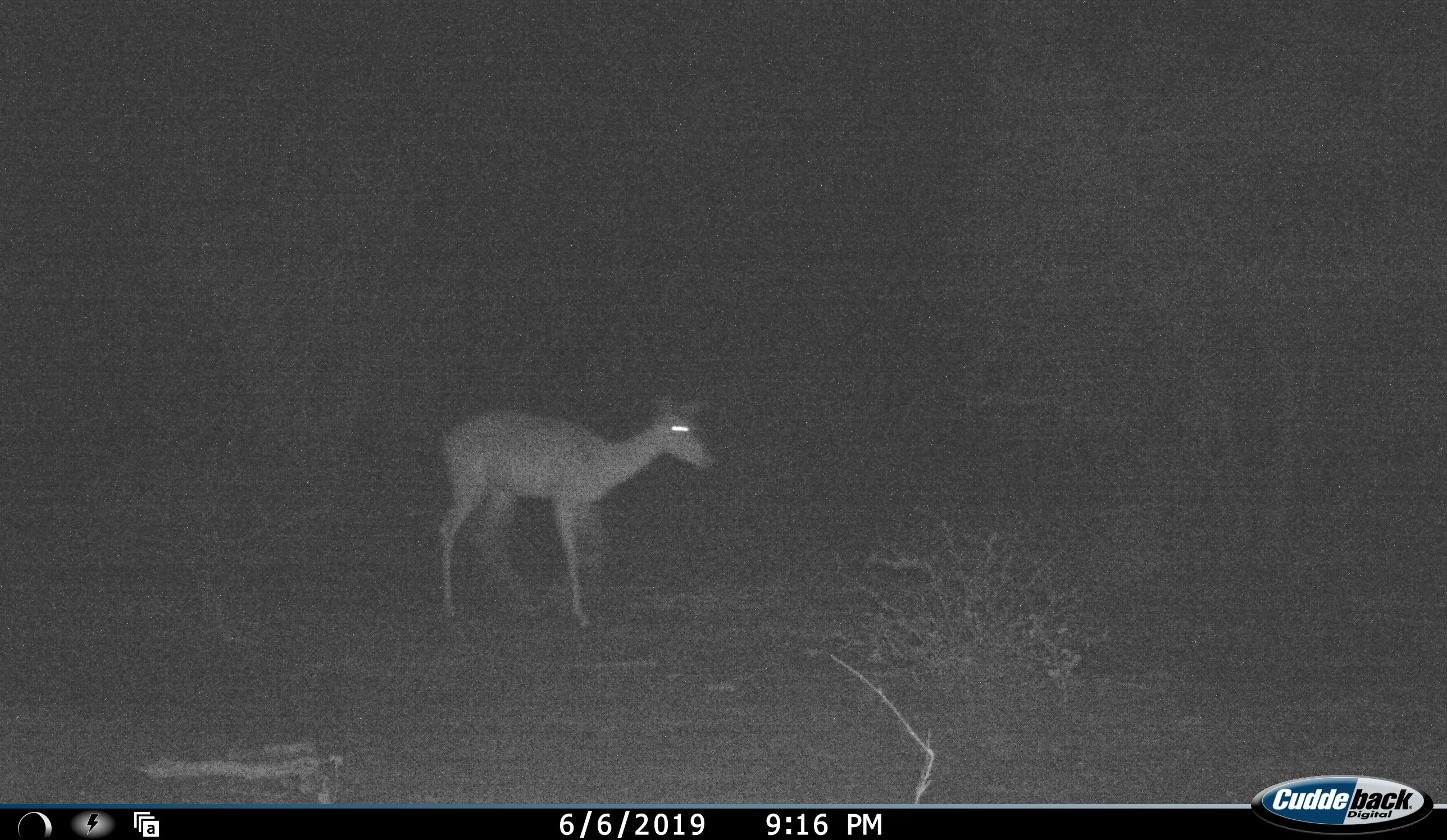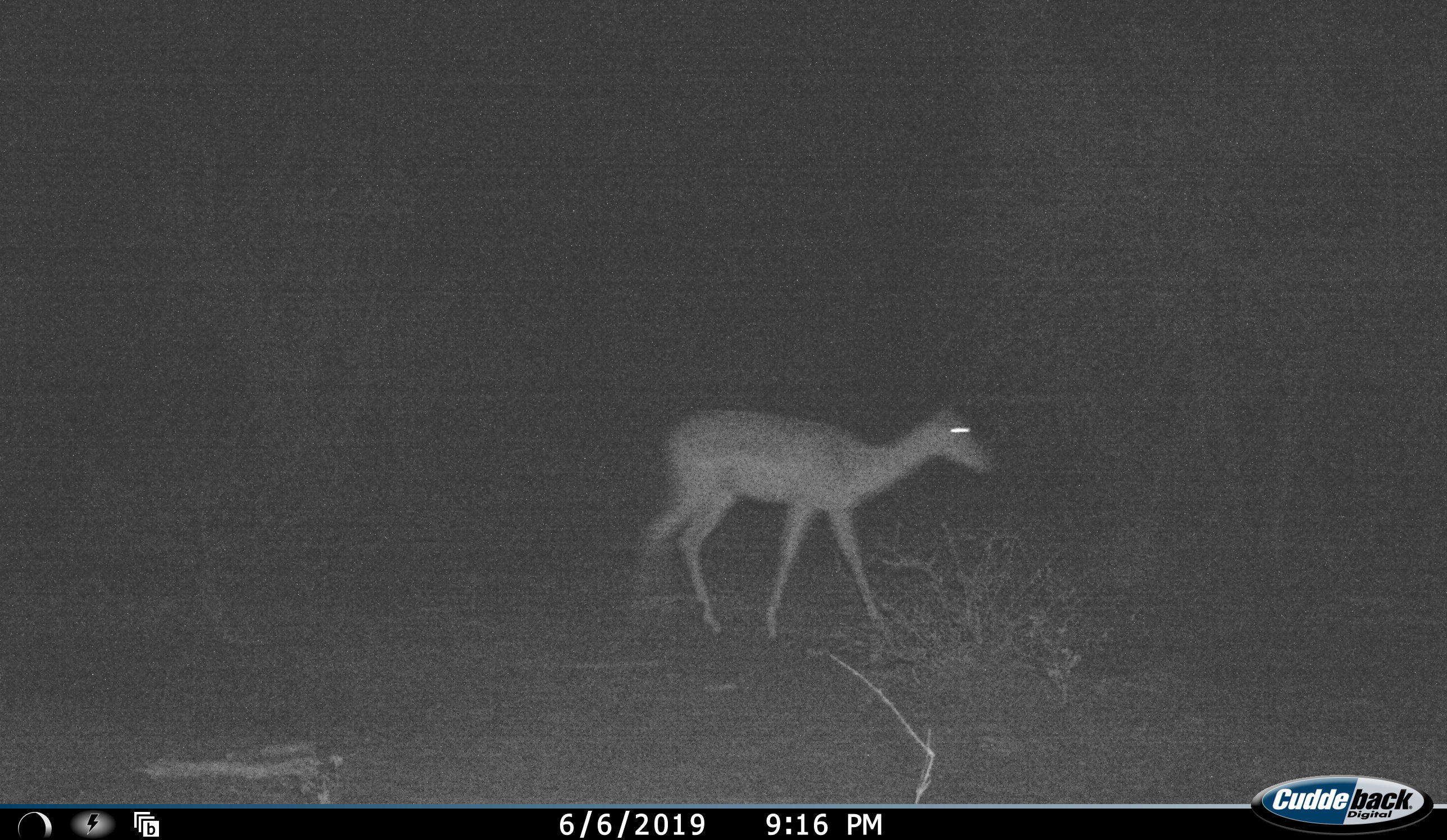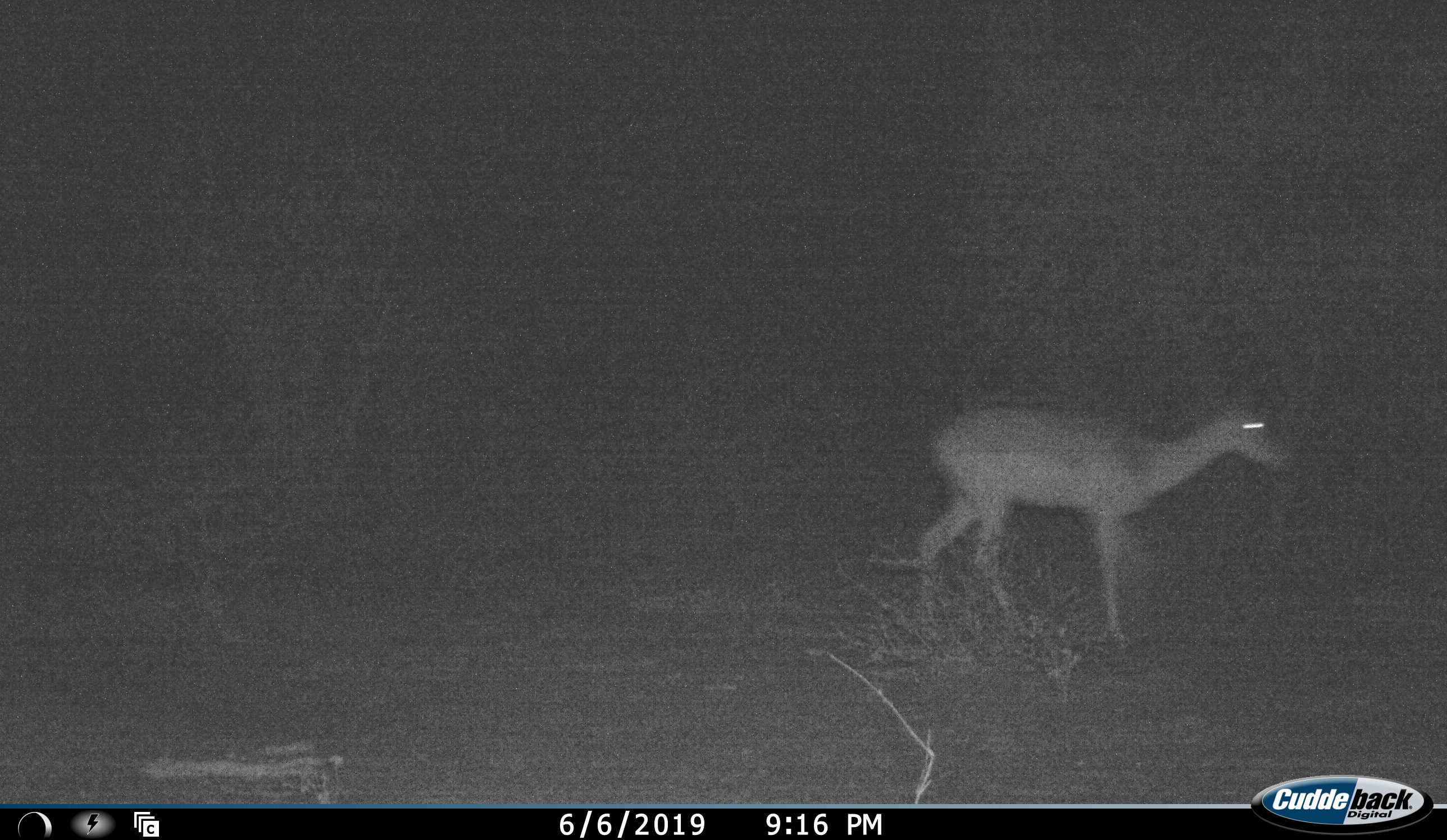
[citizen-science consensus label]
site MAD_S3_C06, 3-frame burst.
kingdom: Animalia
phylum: Chordata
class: Mammalia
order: Artiodactyla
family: Bovidae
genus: Aepyceros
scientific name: Aepyceros melampus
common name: impala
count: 1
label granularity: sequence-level